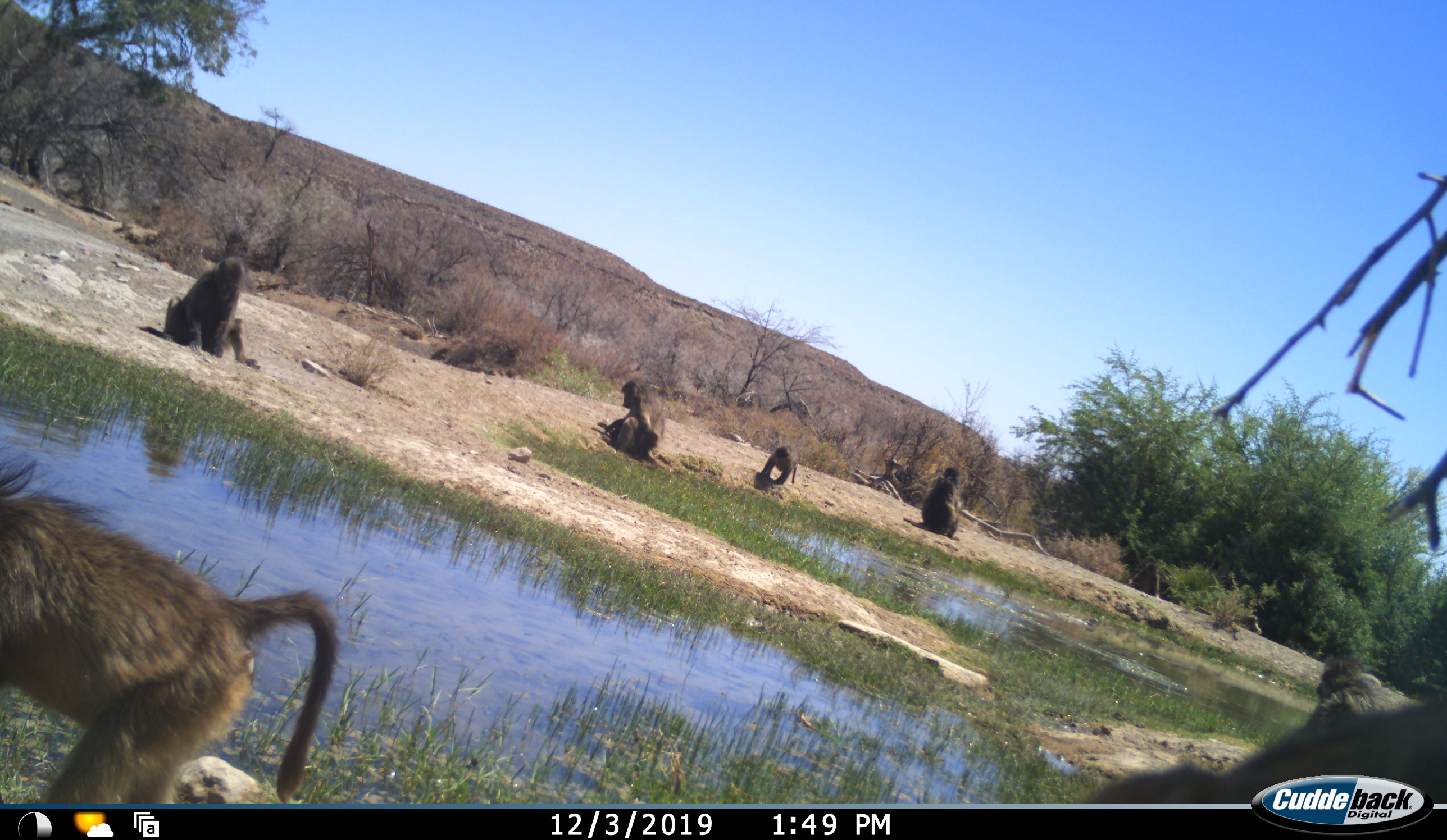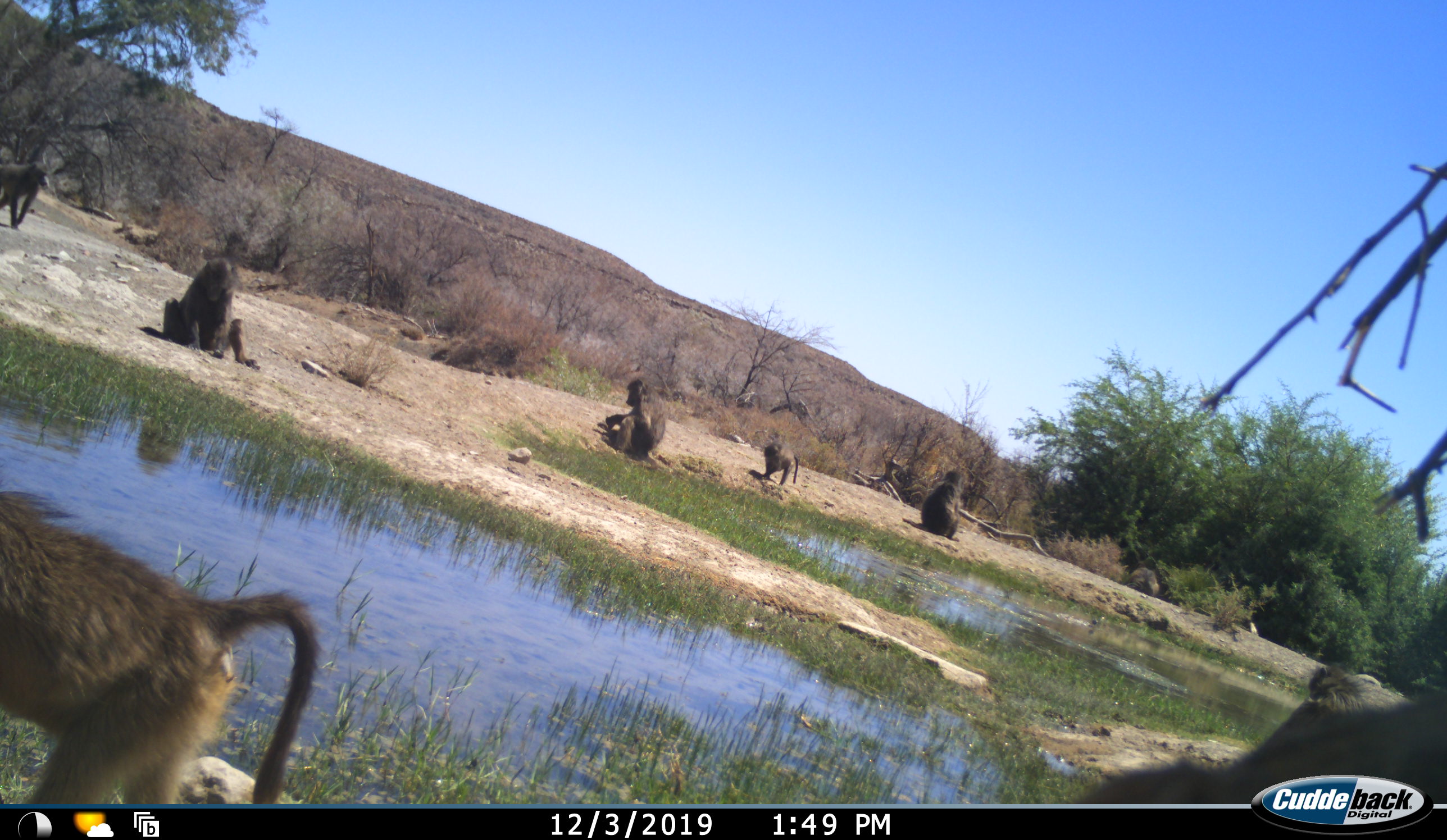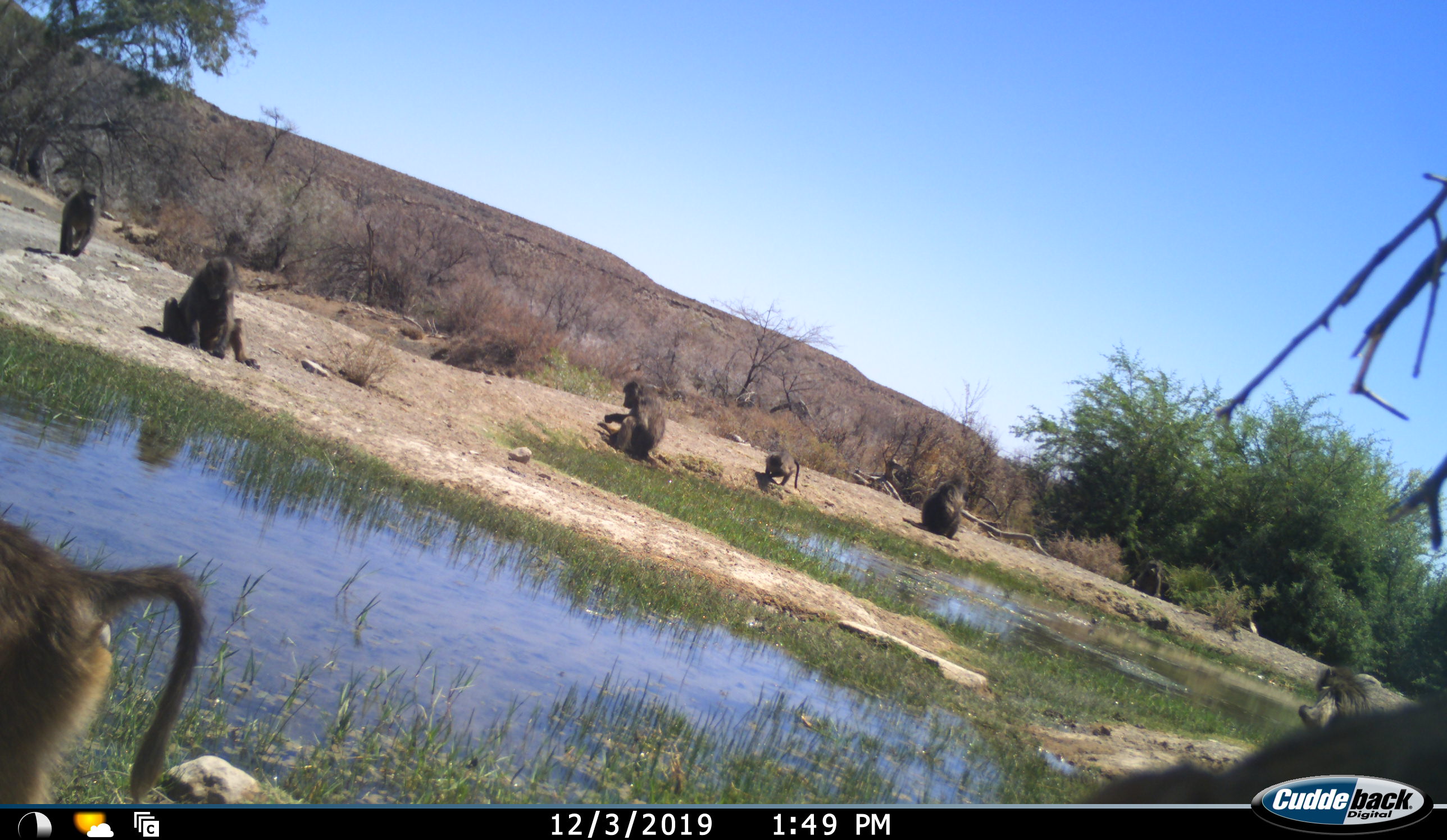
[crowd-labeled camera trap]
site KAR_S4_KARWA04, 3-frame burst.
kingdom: Animalia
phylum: Chordata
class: Mammalia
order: Primates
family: Cercopithecidae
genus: Papio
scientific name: Papio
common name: baboon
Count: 9.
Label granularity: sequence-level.